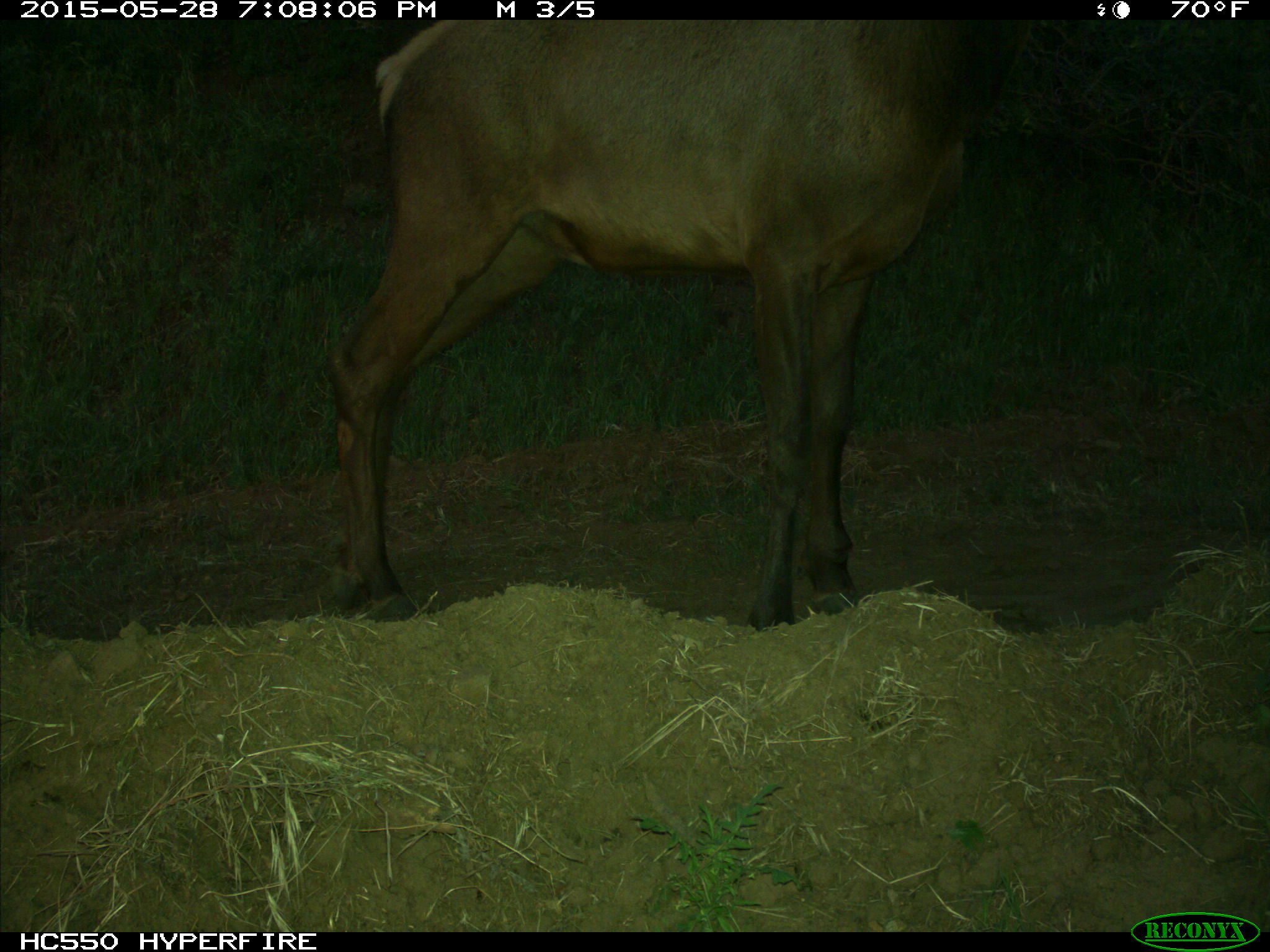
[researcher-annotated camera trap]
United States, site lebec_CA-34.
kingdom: Animalia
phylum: Chordata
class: Mammalia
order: Artiodactyla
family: Cervidae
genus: Cervus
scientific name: Cervus canadensis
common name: elk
Cervus canadensis (elk).